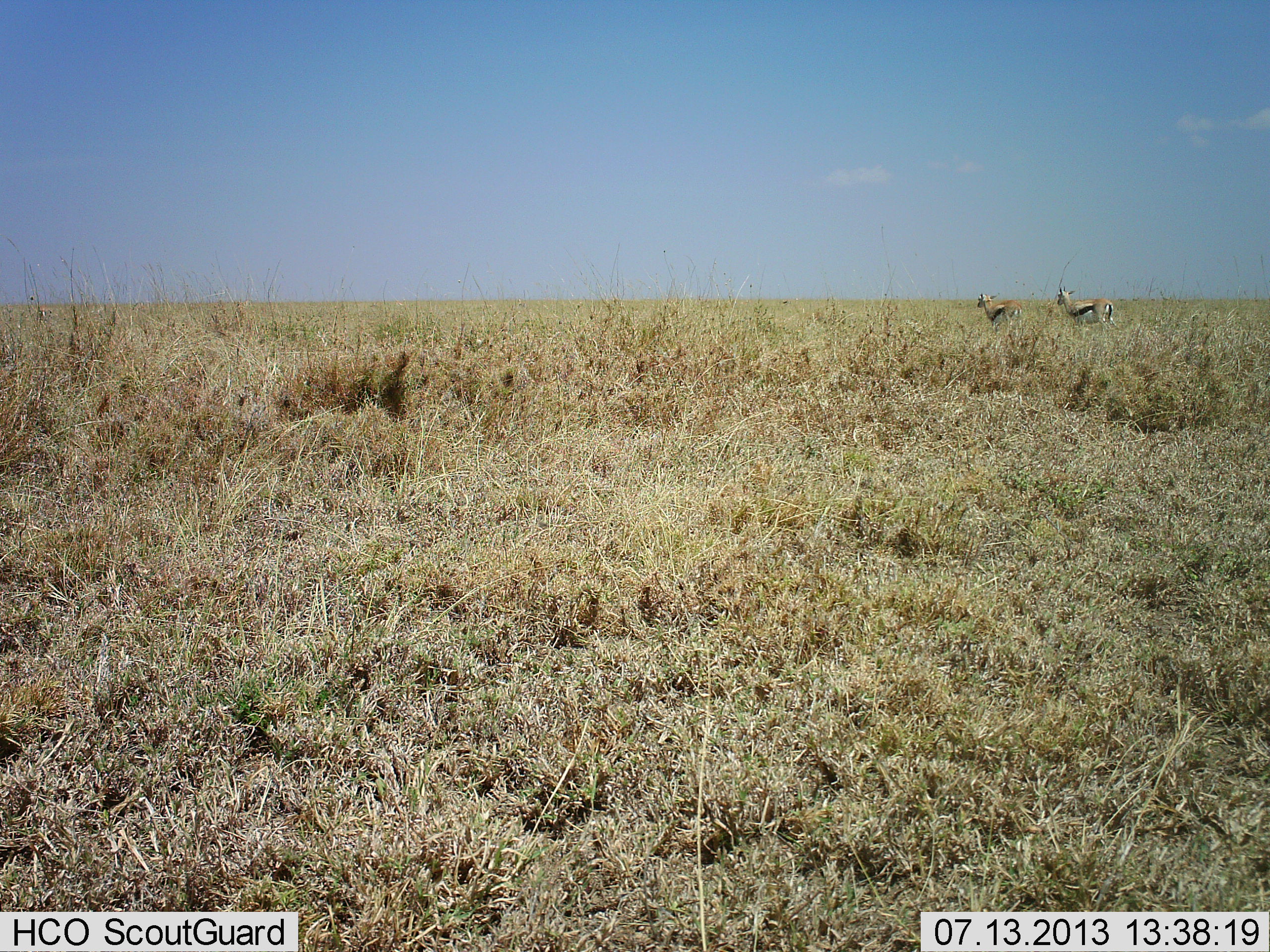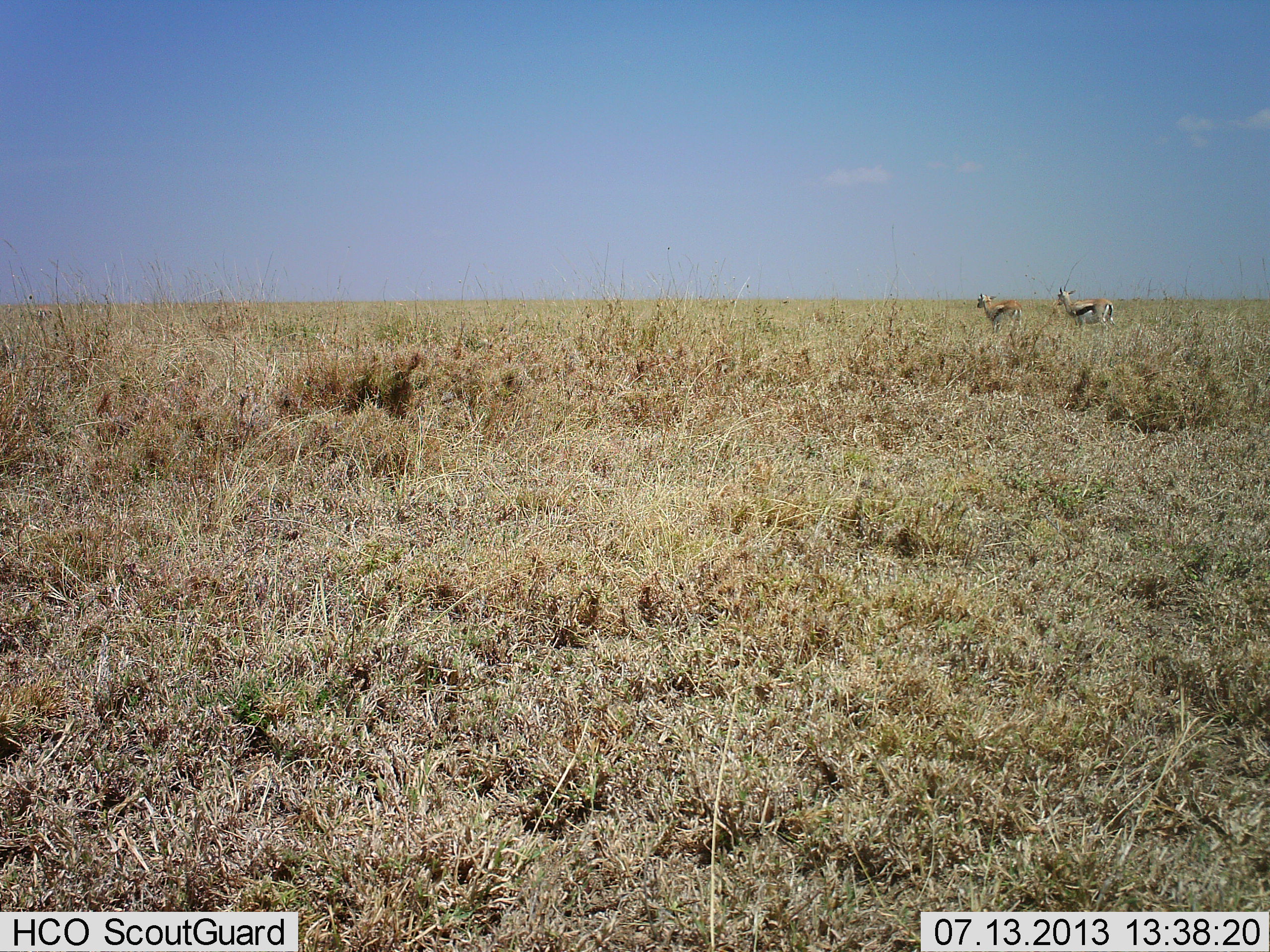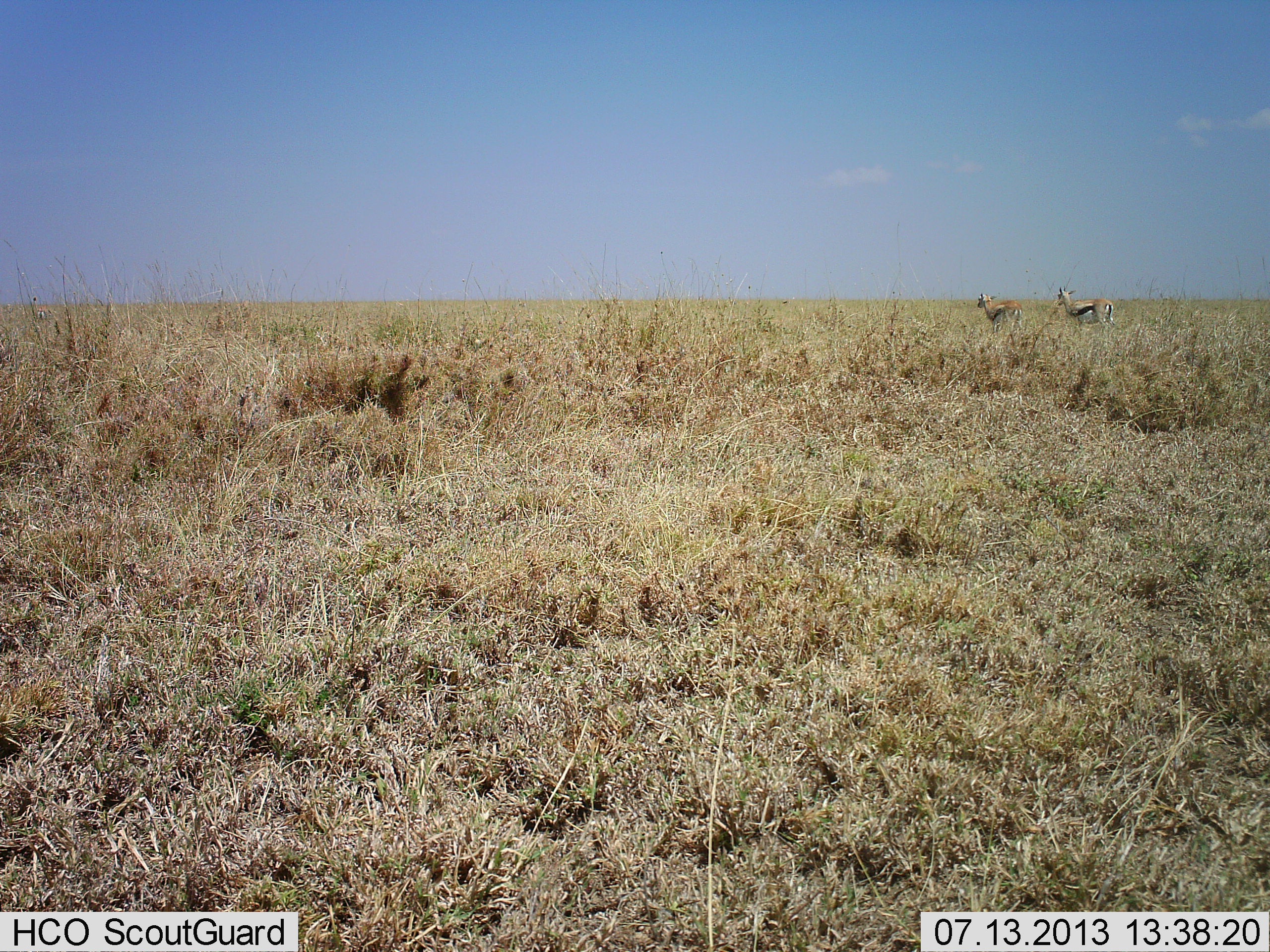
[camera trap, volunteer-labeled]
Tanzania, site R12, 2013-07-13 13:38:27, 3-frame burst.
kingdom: Animalia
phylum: Chordata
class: Mammalia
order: Artiodactyla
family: Bovidae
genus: Eudorcas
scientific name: Eudorcas thomsonii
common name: thomson's gazelle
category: gazellethomsons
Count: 2.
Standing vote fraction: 82%.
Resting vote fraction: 0%.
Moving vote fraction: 18%.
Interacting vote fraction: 0%.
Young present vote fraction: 0%.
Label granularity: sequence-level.